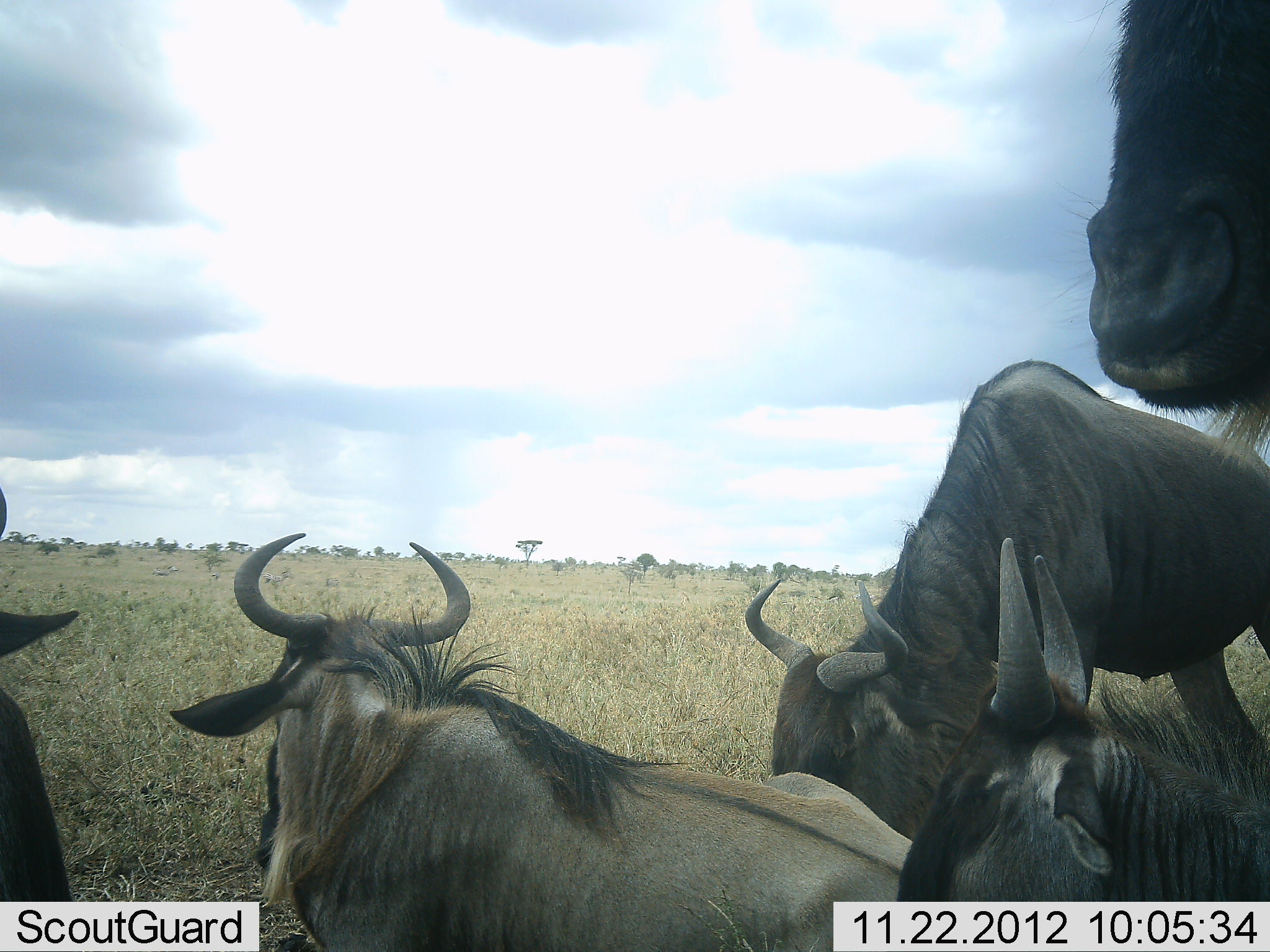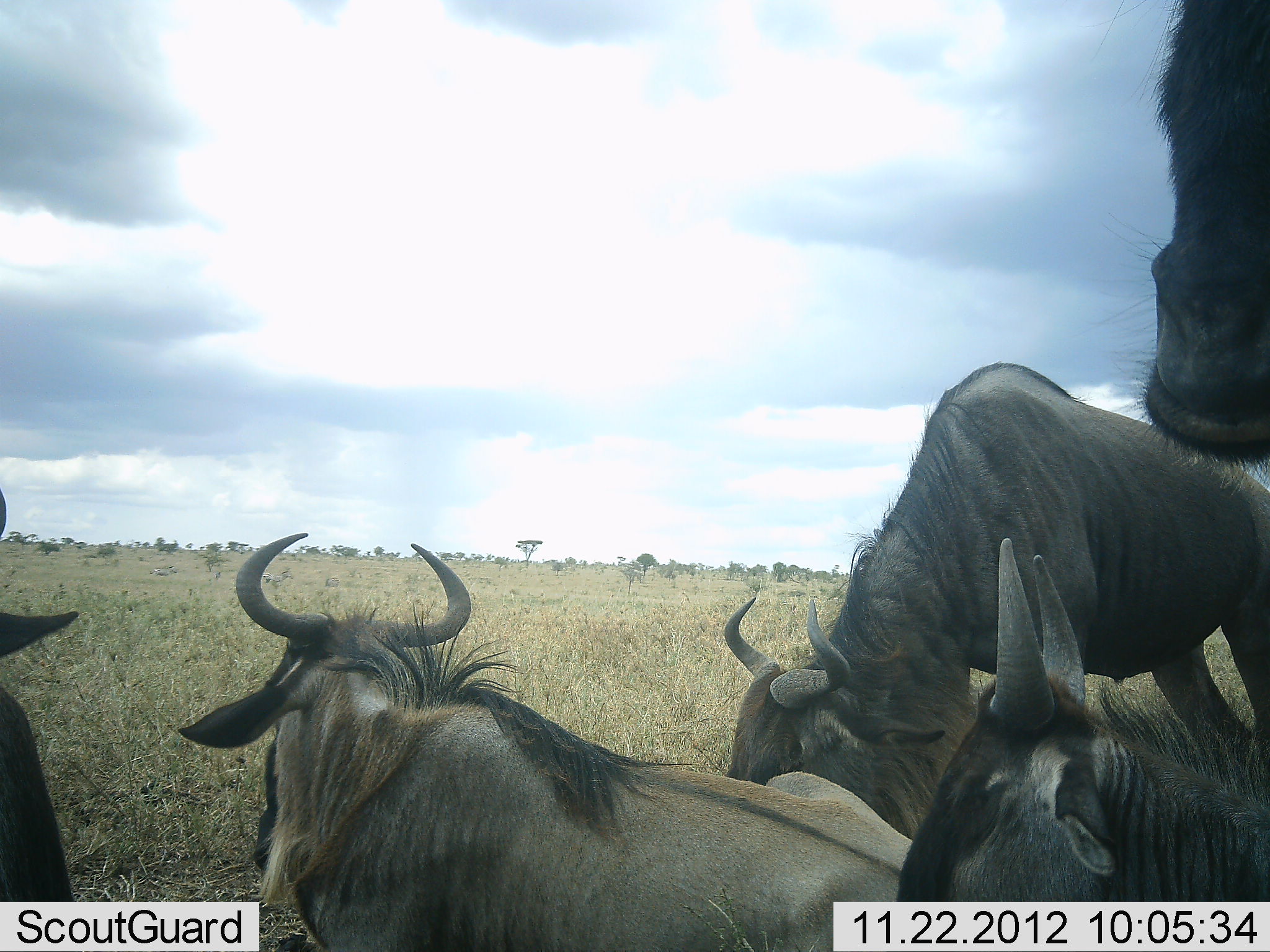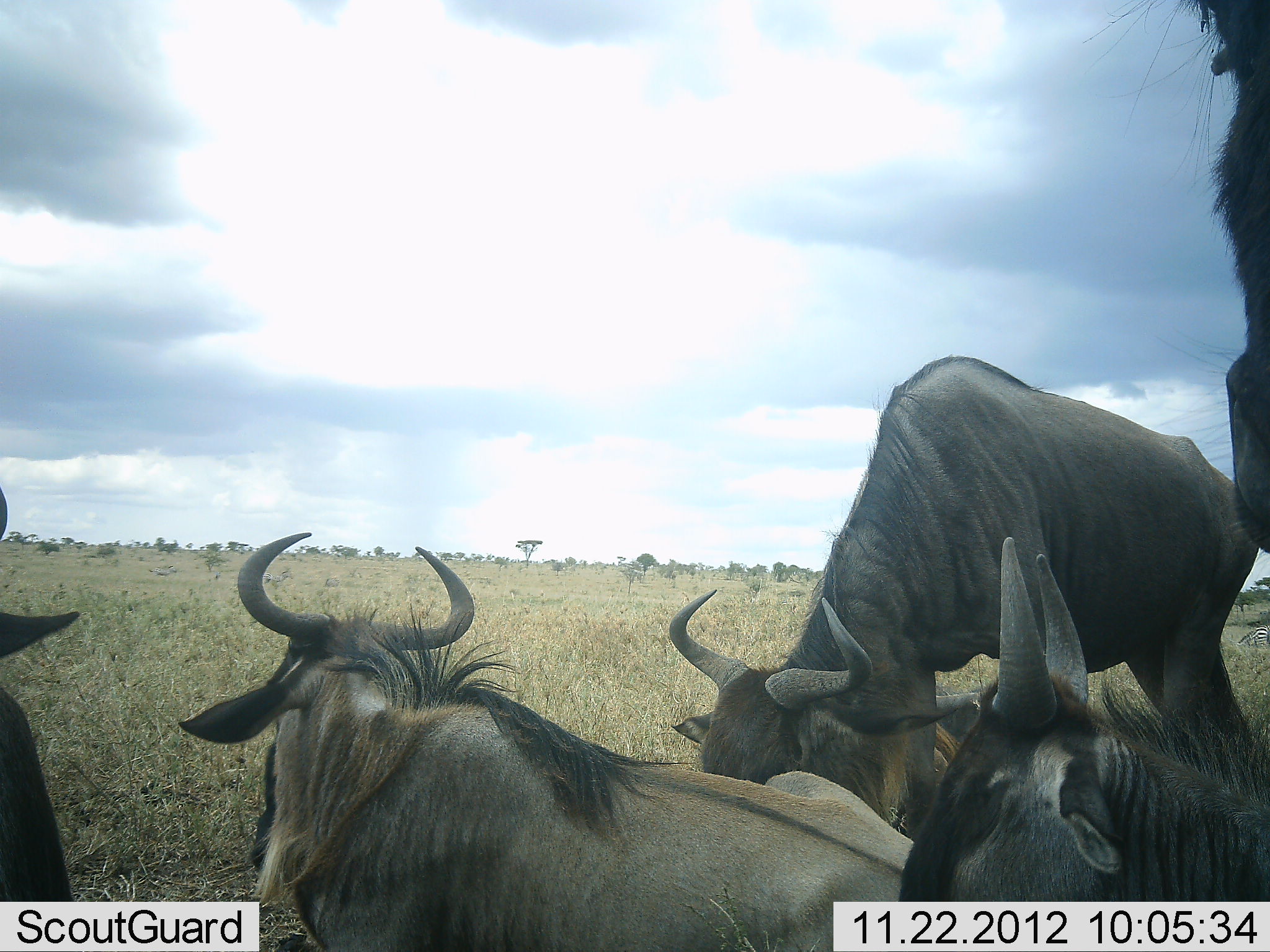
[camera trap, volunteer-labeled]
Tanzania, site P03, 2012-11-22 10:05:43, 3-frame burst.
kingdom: Animalia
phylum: Chordata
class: Mammalia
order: Artiodactyla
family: Bovidae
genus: Connochaetes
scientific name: Connochaetes taurinus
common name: blue wildebeest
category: wildebeest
Wildebeest (blue wildebeest) (Connochaetes taurinus), count 5. Behavior (volunteer vote fractions): standing 50%, resting 80%, moving 20%, interacting 0%. Young present (vote fraction): 0%. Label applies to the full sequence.